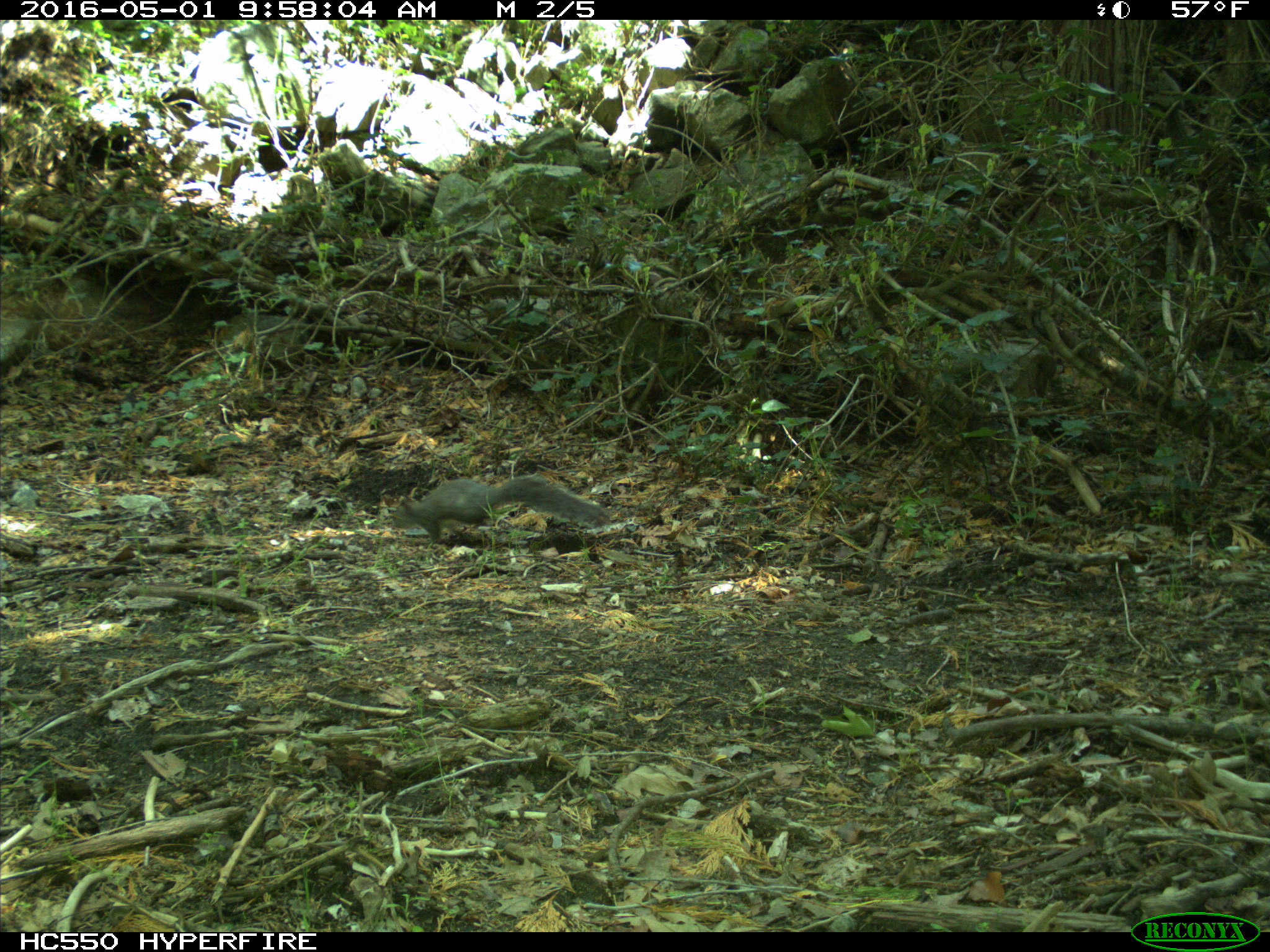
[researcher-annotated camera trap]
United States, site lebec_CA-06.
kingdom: Animalia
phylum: Chordata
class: Mammalia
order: Rodentia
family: Sciuridae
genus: Sciurus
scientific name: Sciurus carolinensis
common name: eastern gray squirrel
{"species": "Sciurus carolinensis (eastern gray squirrel)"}